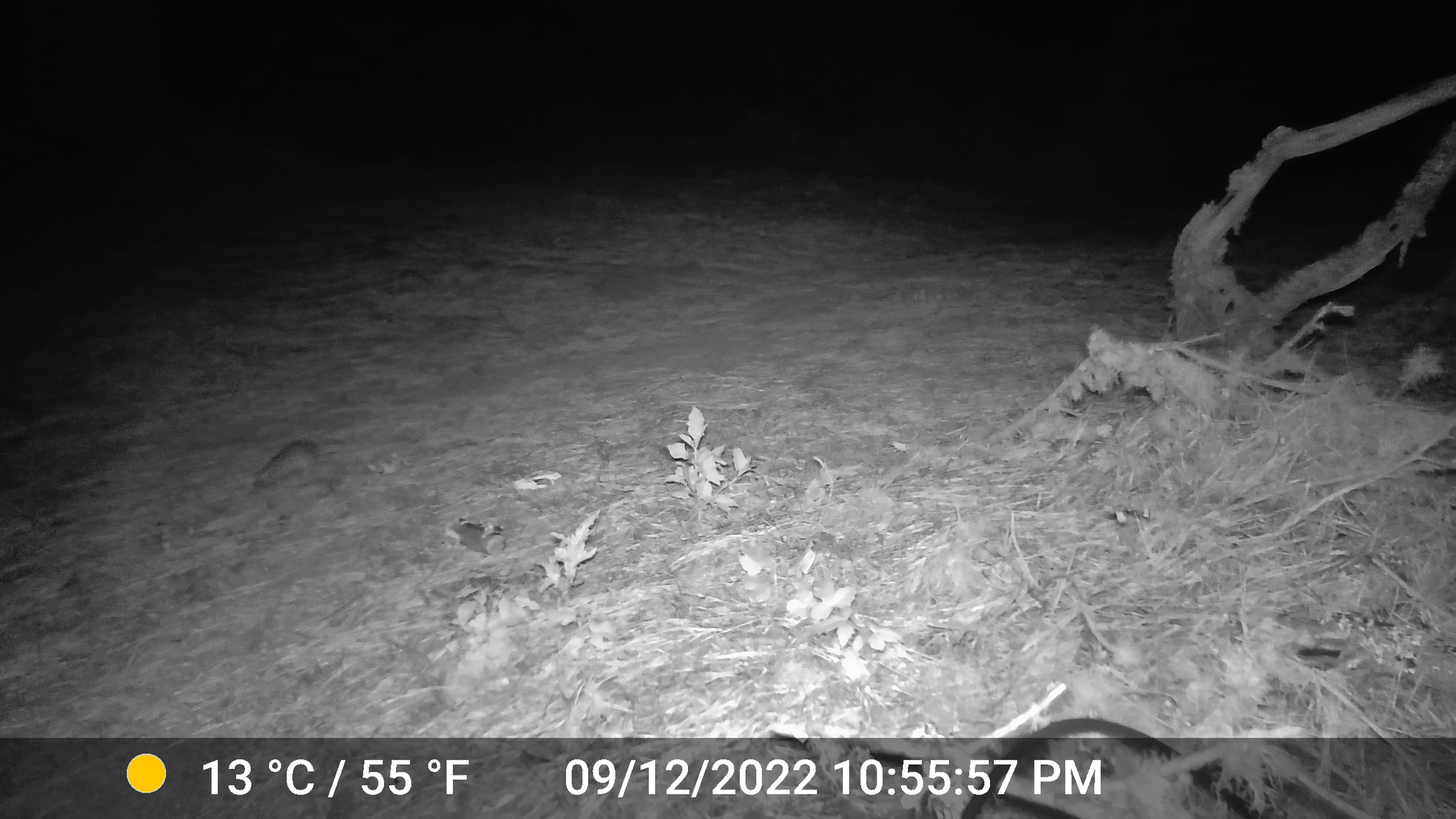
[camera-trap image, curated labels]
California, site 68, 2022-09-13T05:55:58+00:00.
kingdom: Animalia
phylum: Chordata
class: Mammalia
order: Rodentia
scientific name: Rodentia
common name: mouse or rat